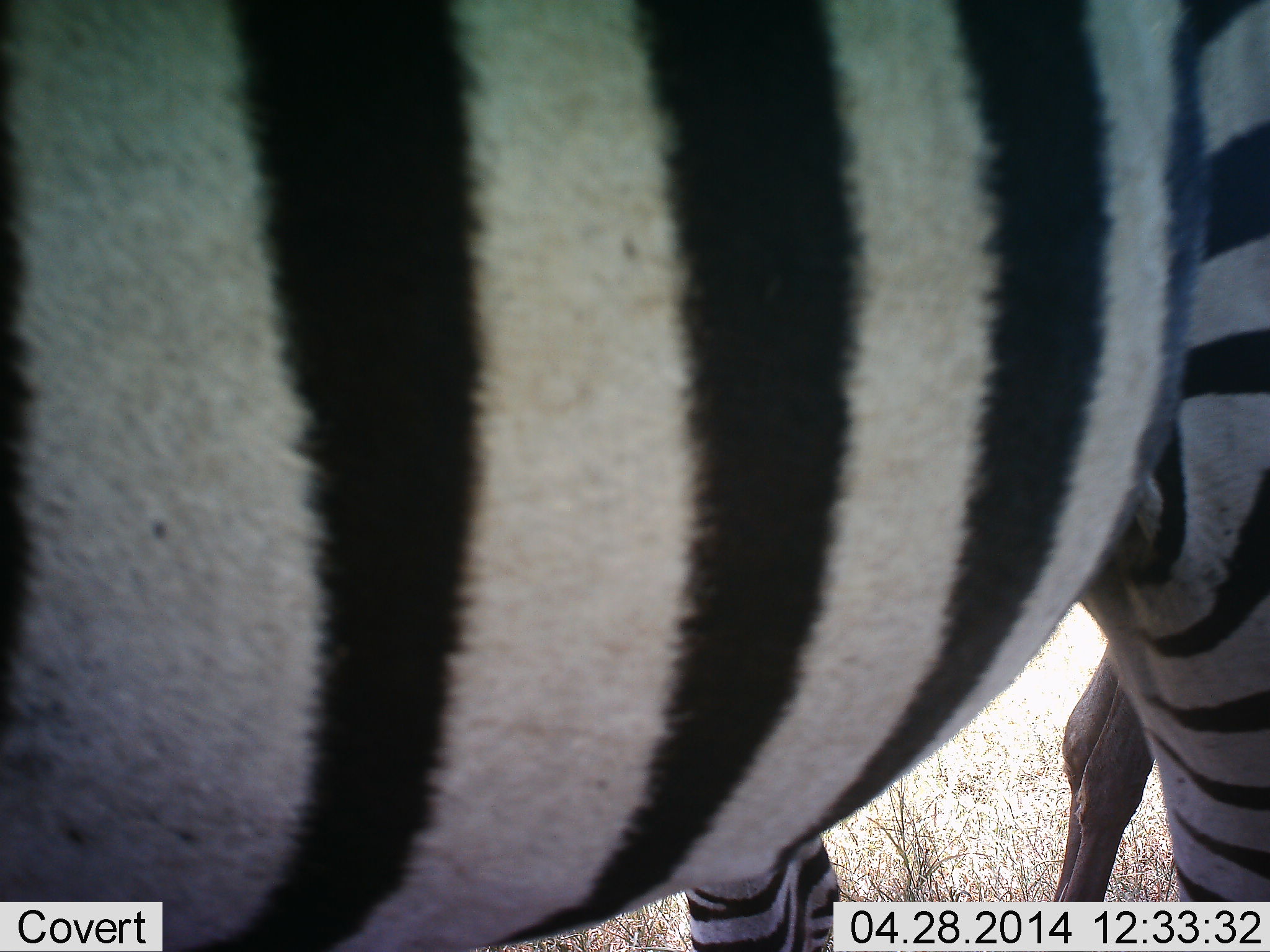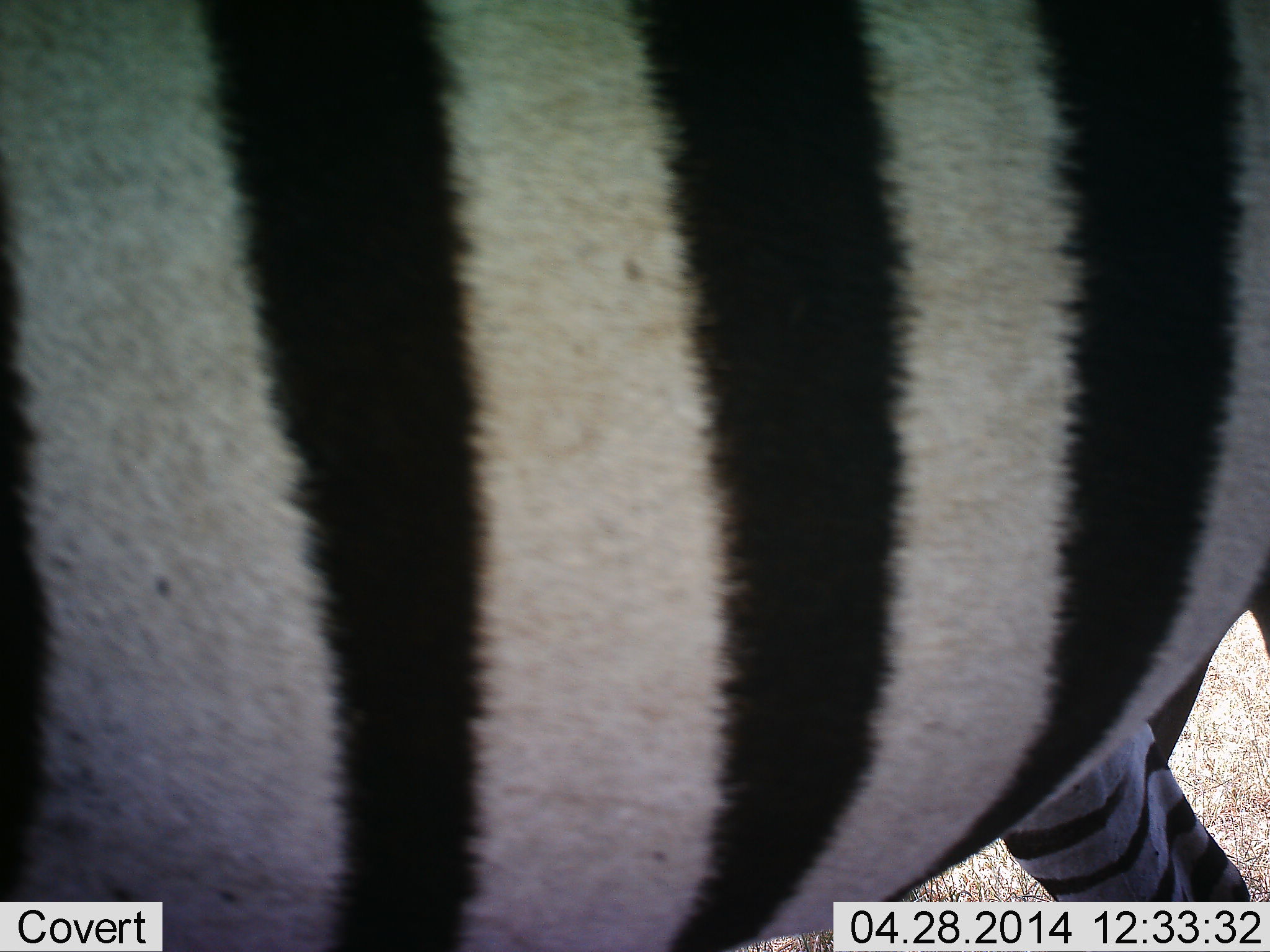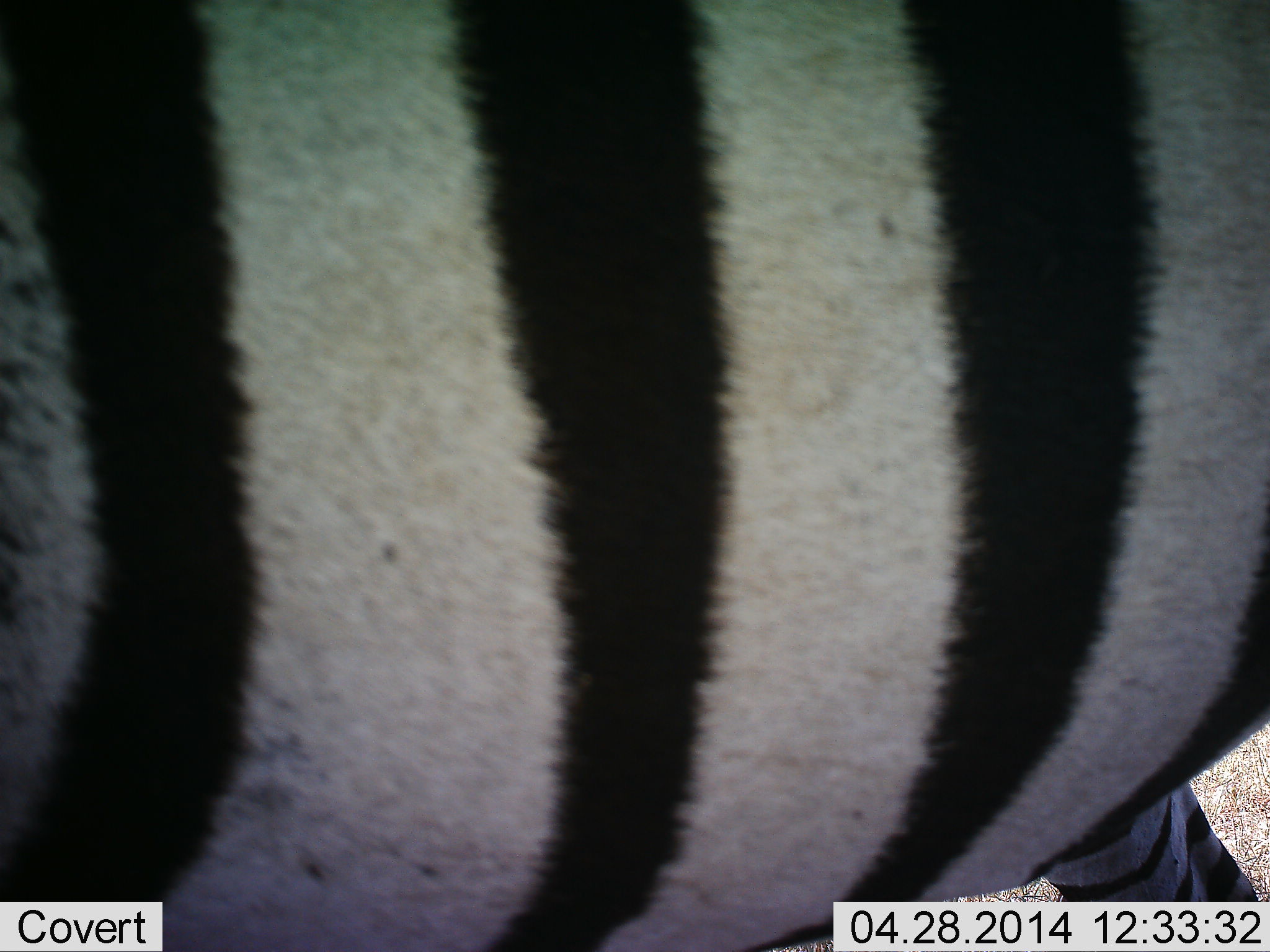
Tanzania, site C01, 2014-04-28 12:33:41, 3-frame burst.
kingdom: Animalia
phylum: Chordata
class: Mammalia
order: Perissodactyla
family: Equidae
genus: Equus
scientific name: Equus quagga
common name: plains zebra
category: zebra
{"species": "zebra (plains zebra) (Equus quagga)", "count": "1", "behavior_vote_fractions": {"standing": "71%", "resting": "0%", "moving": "29%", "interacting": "0%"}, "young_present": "0%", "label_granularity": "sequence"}